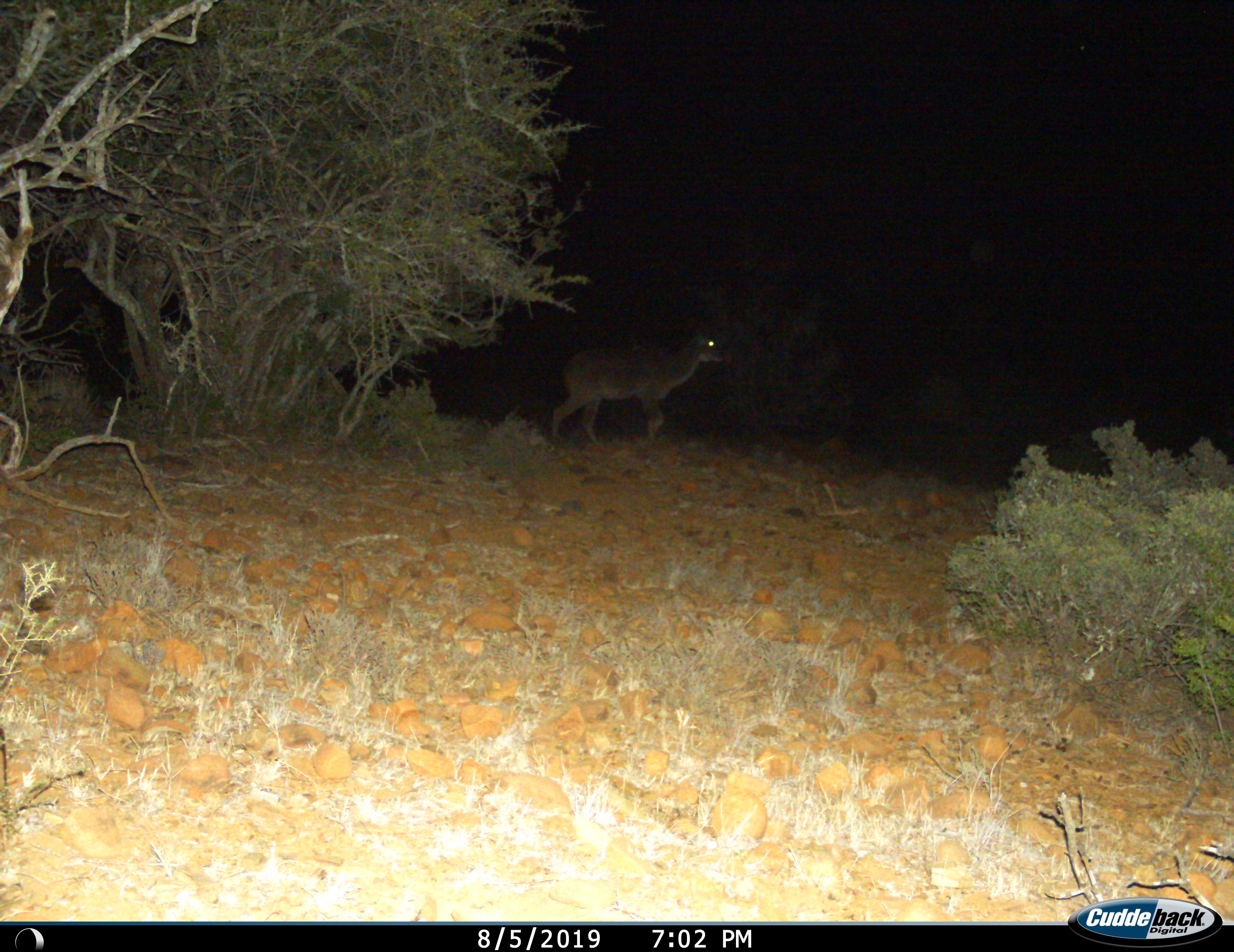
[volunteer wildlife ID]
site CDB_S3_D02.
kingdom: Animalia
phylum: Chordata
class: Mammalia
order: Artiodactyla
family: Bovidae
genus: Tragelaphus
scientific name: Tragelaphus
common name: kudu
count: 1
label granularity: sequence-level